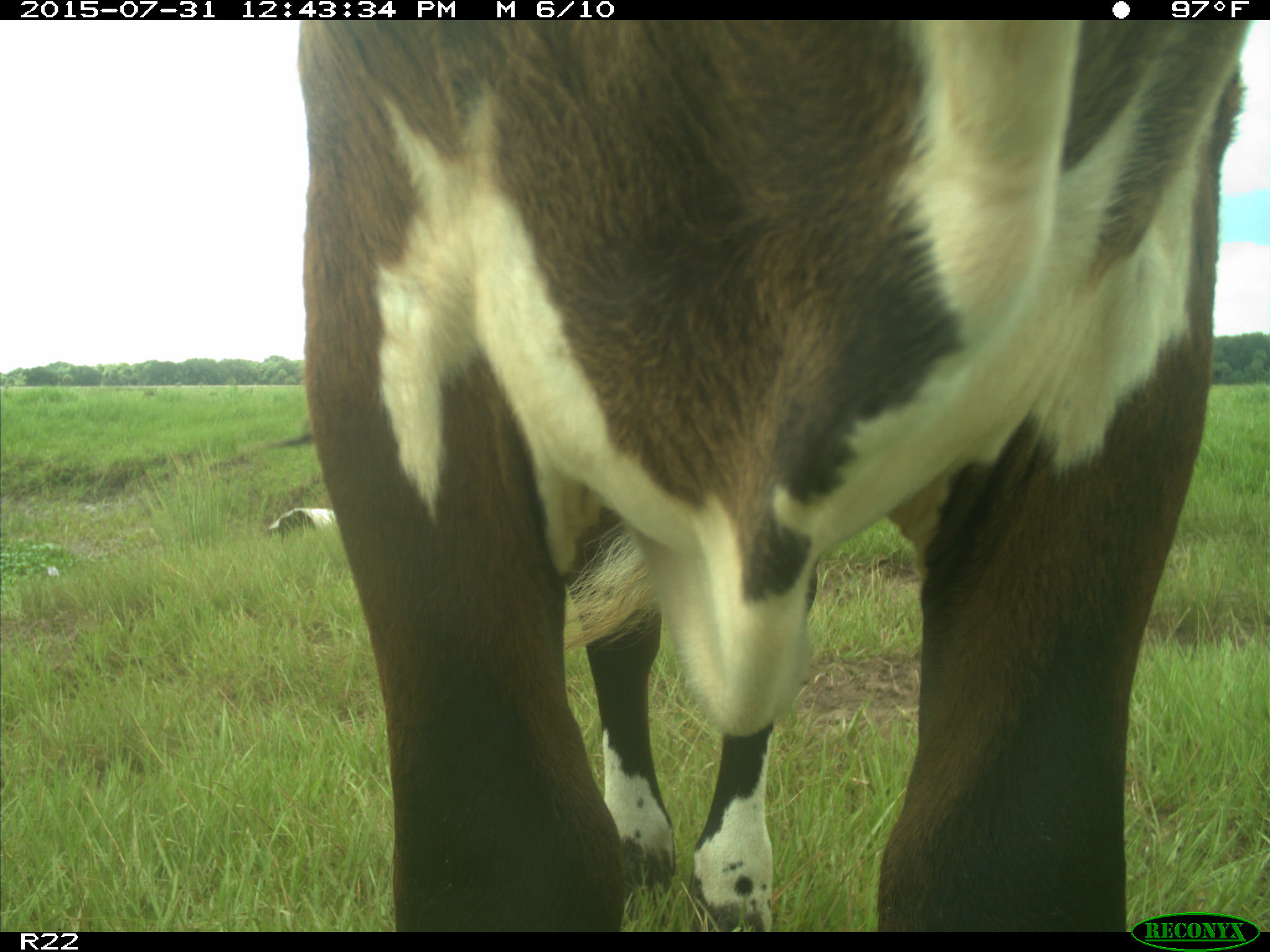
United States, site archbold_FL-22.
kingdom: Animalia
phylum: Chordata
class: Mammalia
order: Artiodactyla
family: Bovidae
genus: Bos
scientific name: Bos taurus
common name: domestic cow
Bos taurus (domestic cow).